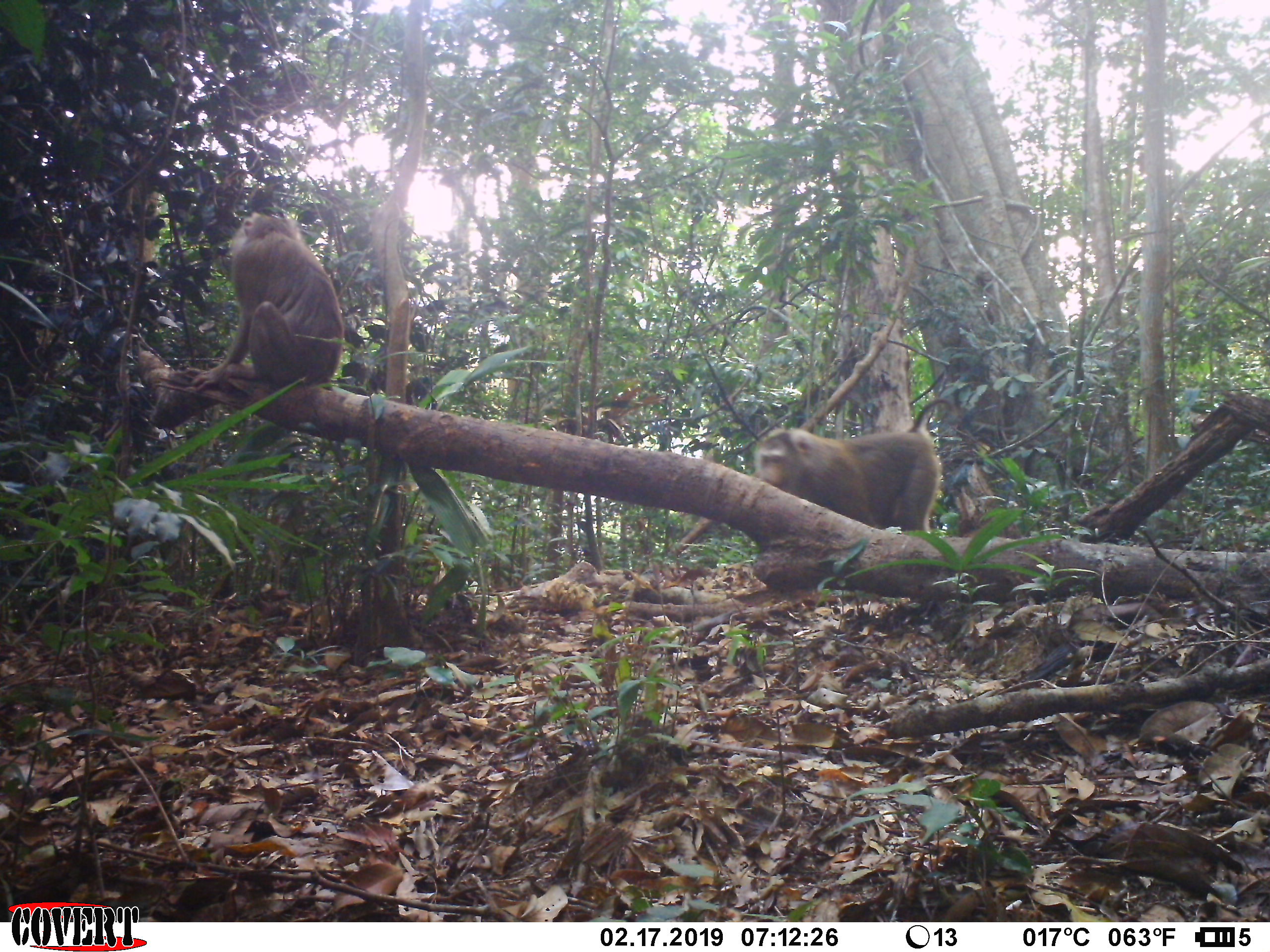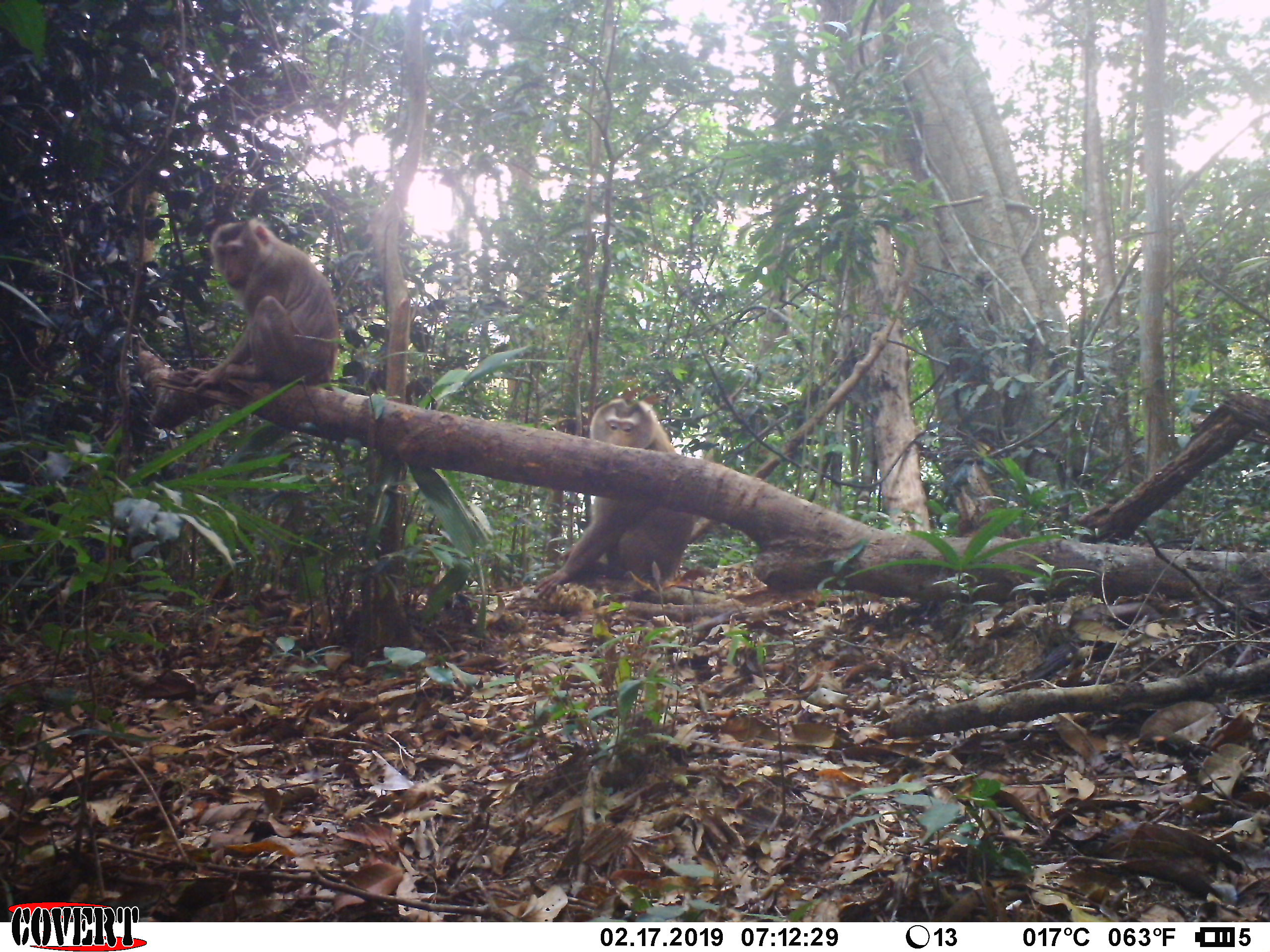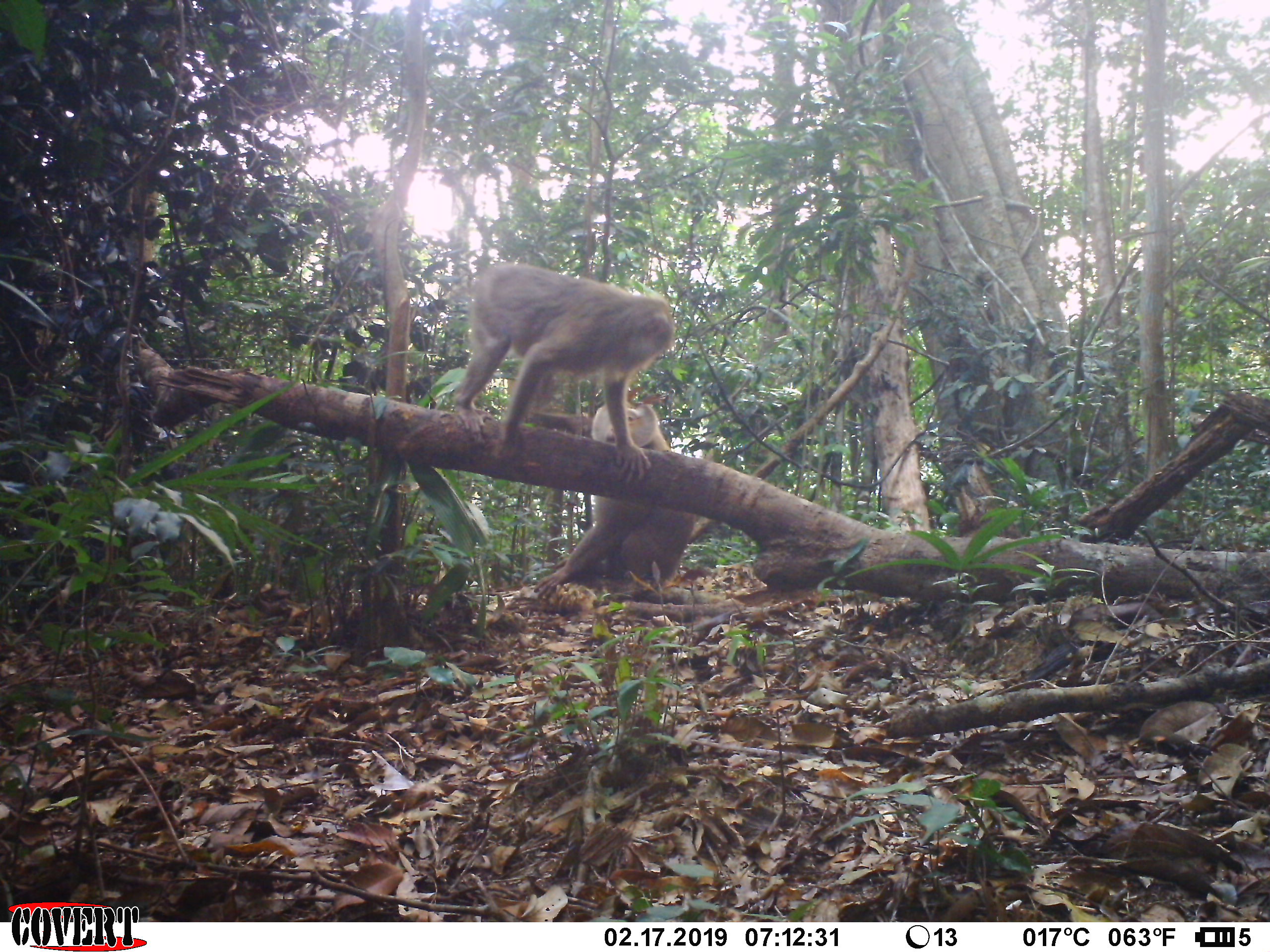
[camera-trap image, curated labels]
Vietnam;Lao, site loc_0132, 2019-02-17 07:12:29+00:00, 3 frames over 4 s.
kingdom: Animalia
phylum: Chordata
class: Mammalia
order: Primates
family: Cercopithecidae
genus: Macaca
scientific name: Macaca nemestrina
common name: pig-tailed macaque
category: pig tailed macaque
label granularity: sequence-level